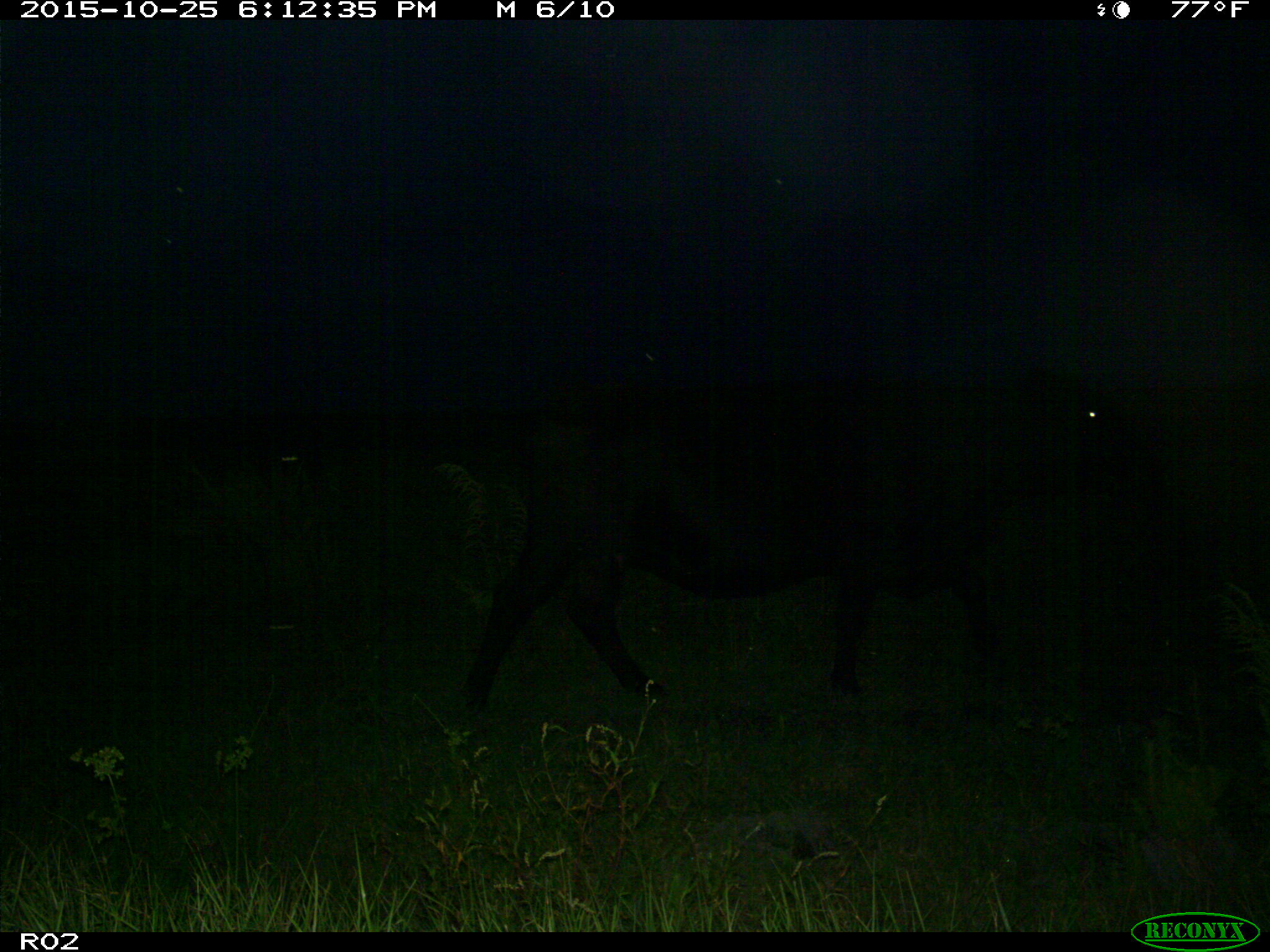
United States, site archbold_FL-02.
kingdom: Animalia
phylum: Chordata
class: Mammalia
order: Artiodactyla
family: Bovidae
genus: Bos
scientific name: Bos taurus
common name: domestic cow